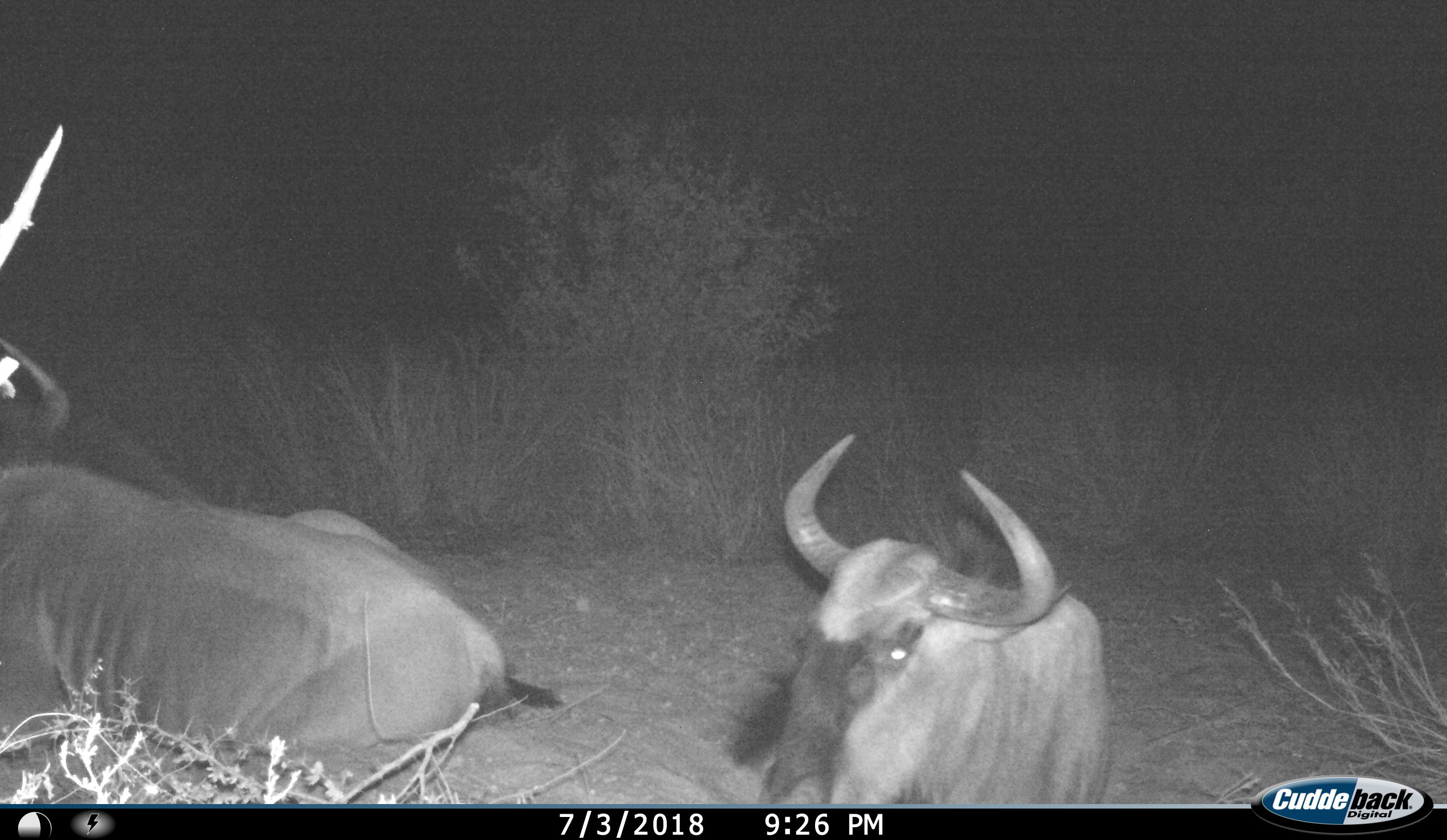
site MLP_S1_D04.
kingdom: Animalia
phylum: Chordata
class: Mammalia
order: Artiodactyla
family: Bovidae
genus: Connochaetes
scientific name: Connochaetes taurinus taurinus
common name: blue wildebeest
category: wildebeestblue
Wildebeestblue (blue wildebeest) (Connochaetes taurinus taurinus), count 2. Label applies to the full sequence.